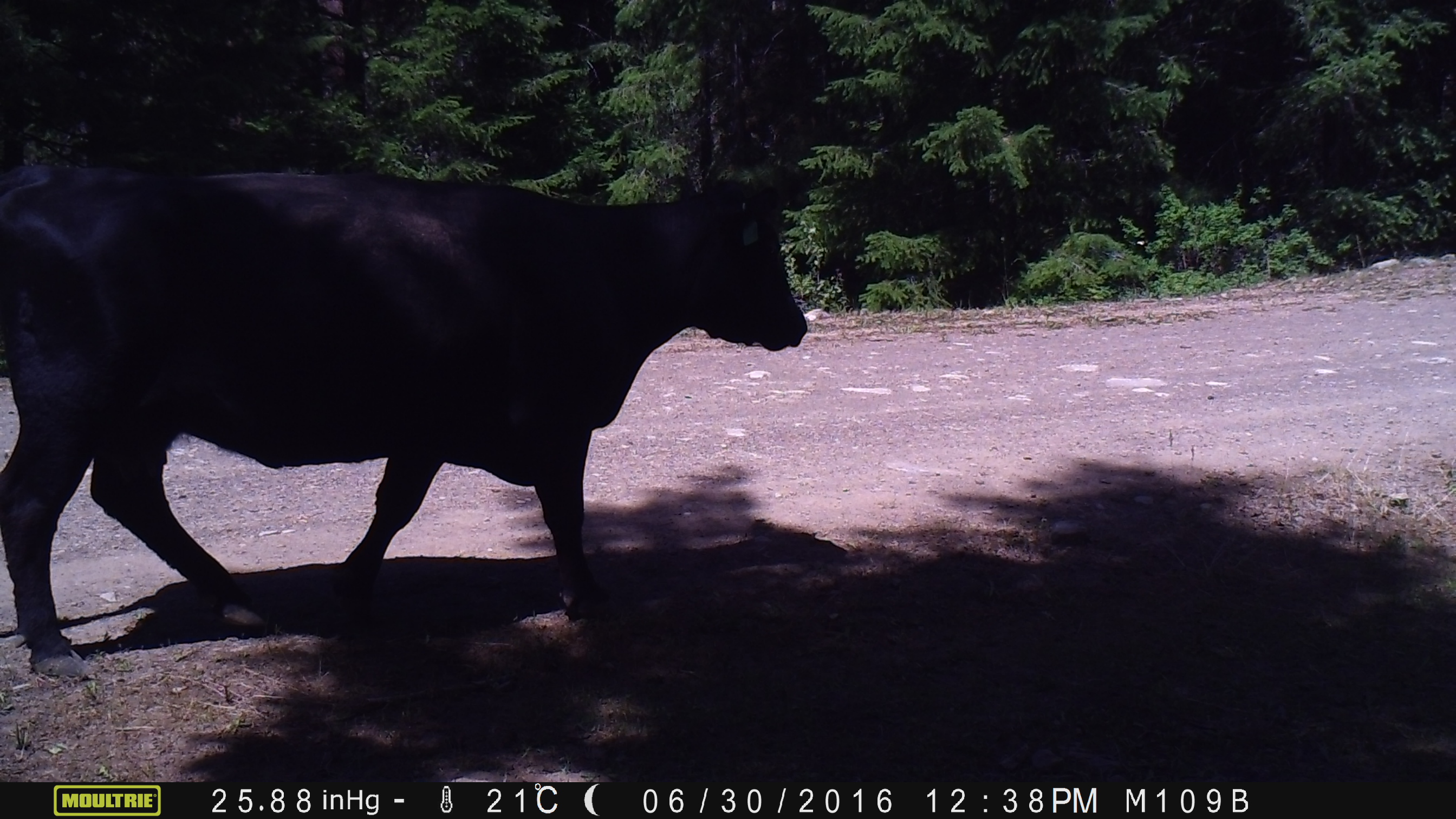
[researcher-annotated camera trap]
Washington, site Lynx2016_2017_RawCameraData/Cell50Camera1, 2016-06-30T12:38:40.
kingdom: Animalia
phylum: Chordata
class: Mammalia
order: Artiodactyla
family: Bovidae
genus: Bos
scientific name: Bos taurus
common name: domestic cattle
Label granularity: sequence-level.